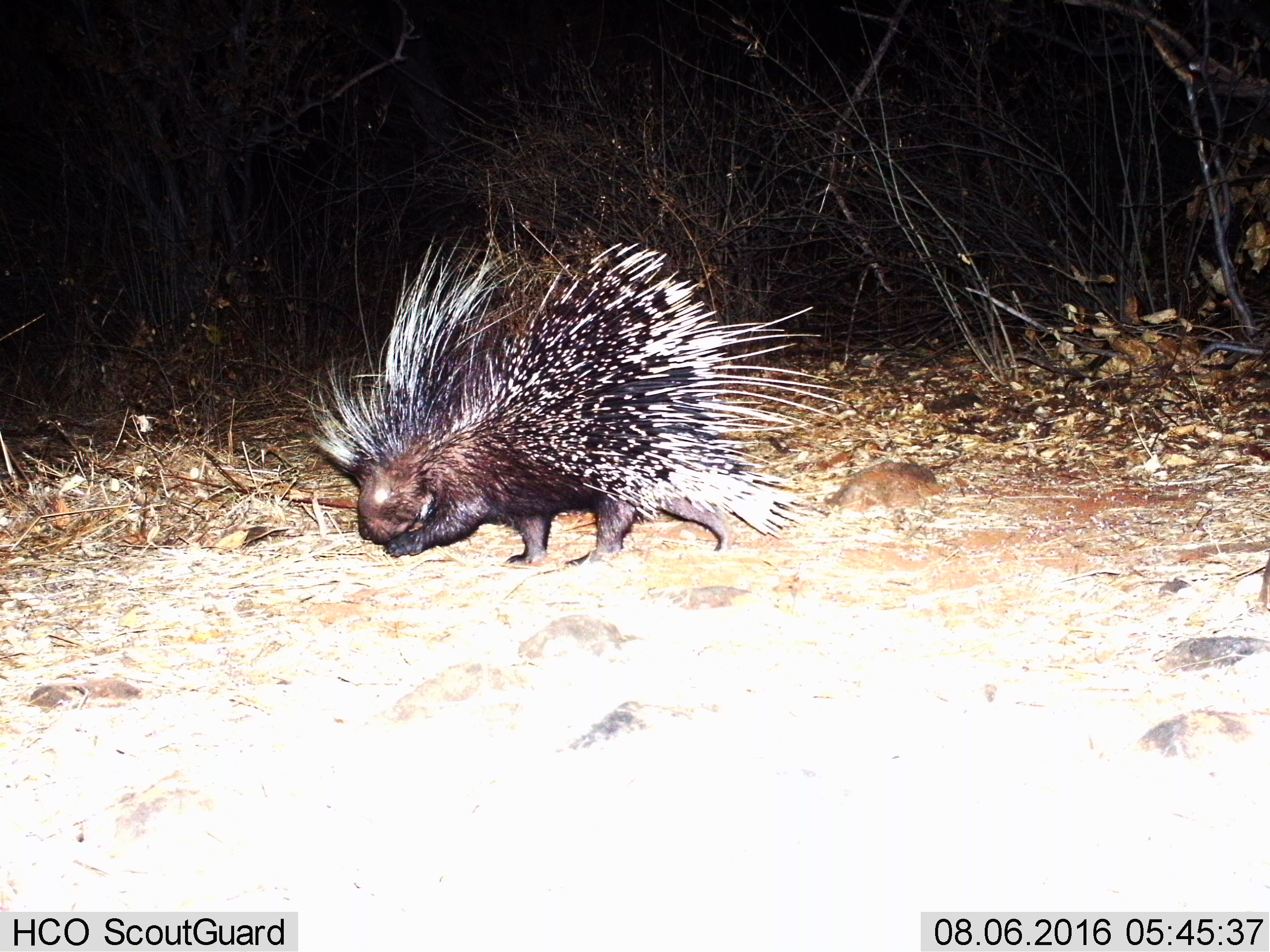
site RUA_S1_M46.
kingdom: Animalia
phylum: Chordata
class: Mammalia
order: Rodentia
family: Hystricidae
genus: Hystrix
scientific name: Hystrix cristata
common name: crested porcupine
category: porcupine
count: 1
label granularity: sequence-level